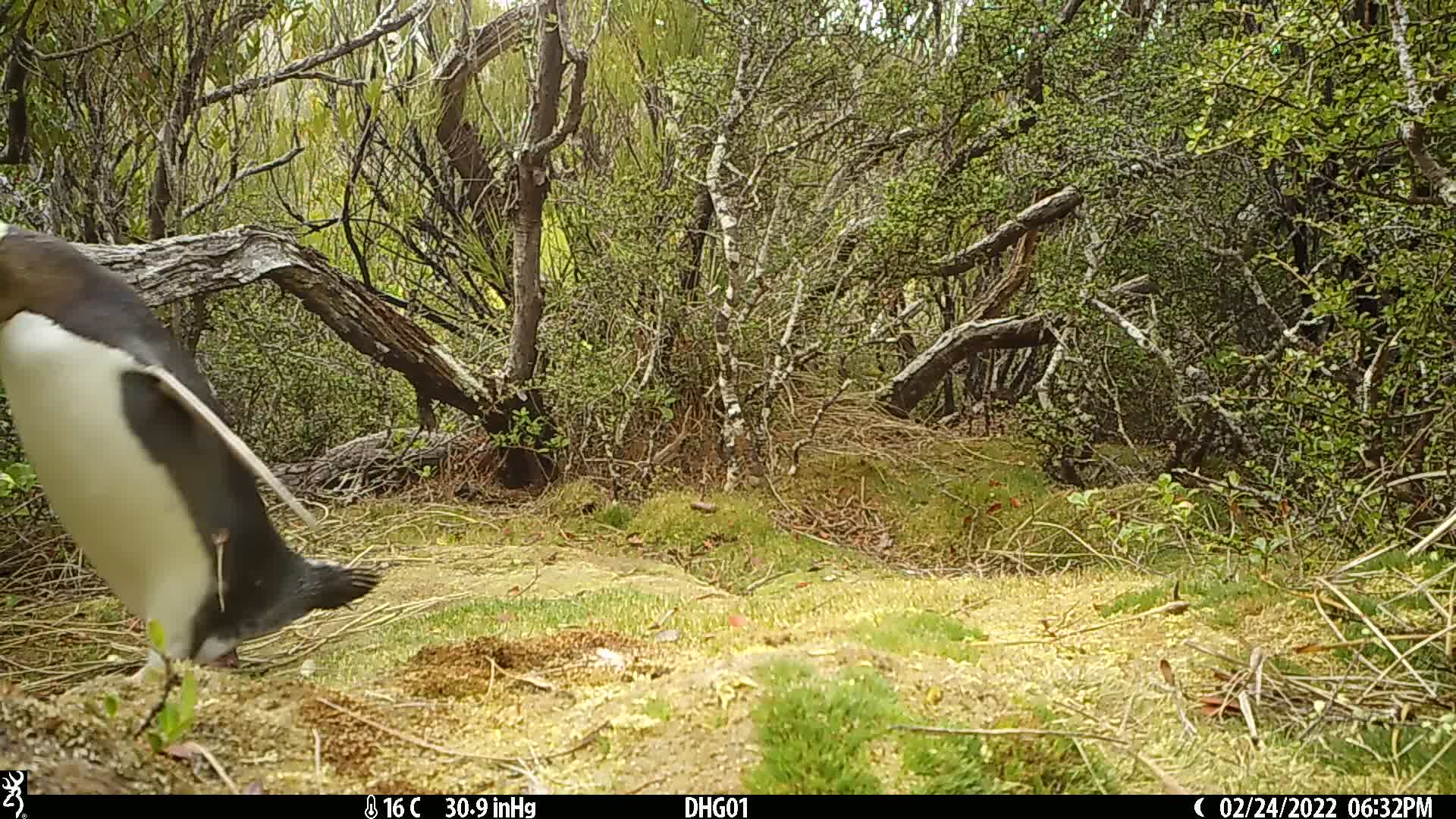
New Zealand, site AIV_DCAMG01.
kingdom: Animalia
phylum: Chordata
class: Aves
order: Sphenisciformes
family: Spheniscidae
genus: Megadyptes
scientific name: Megadyptes antipodes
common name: yellow-eyed penguin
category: yellow eyed penguin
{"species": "yellow eyed penguin (yellow-eyed penguin) (Megadyptes antipodes)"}